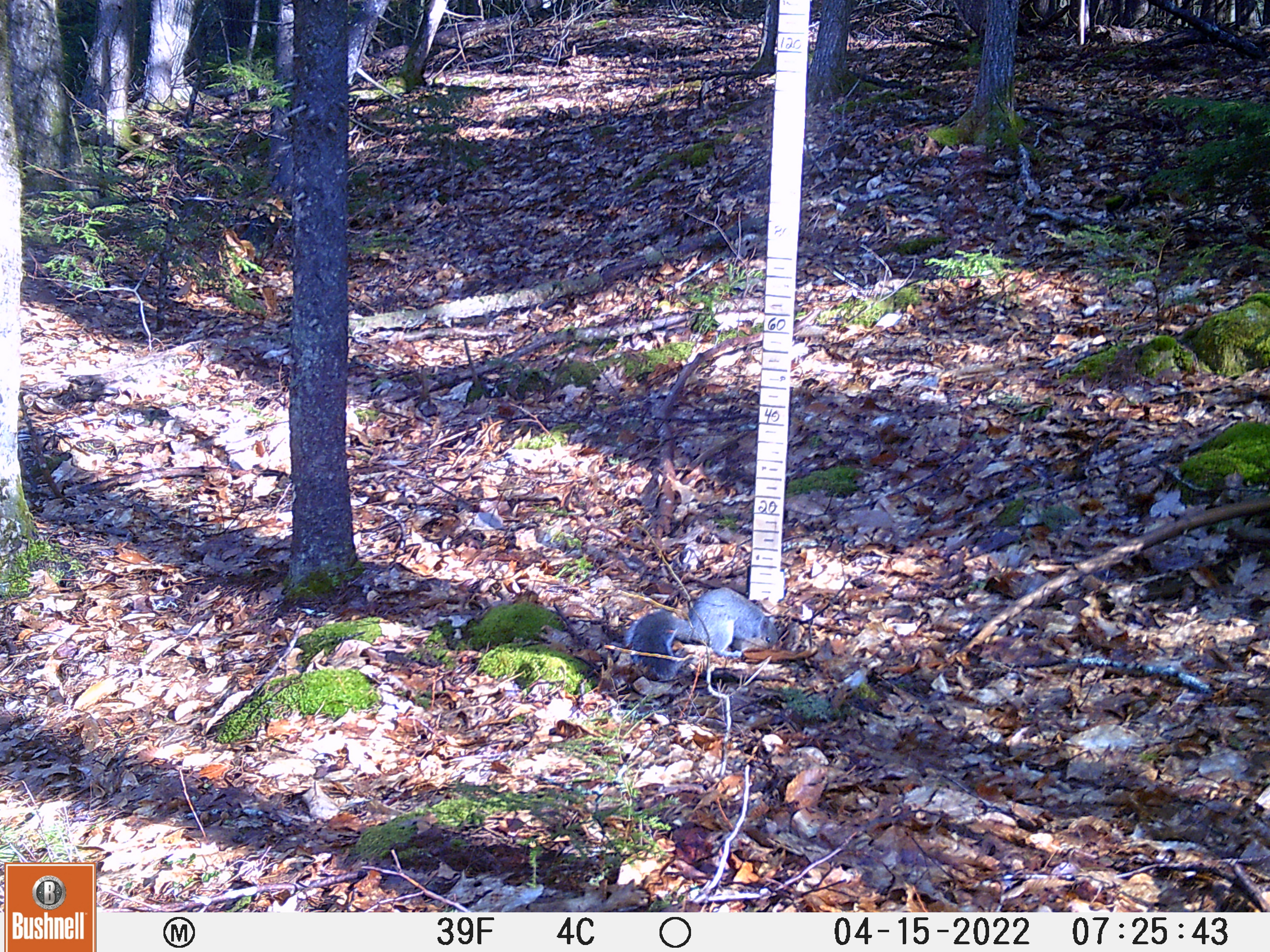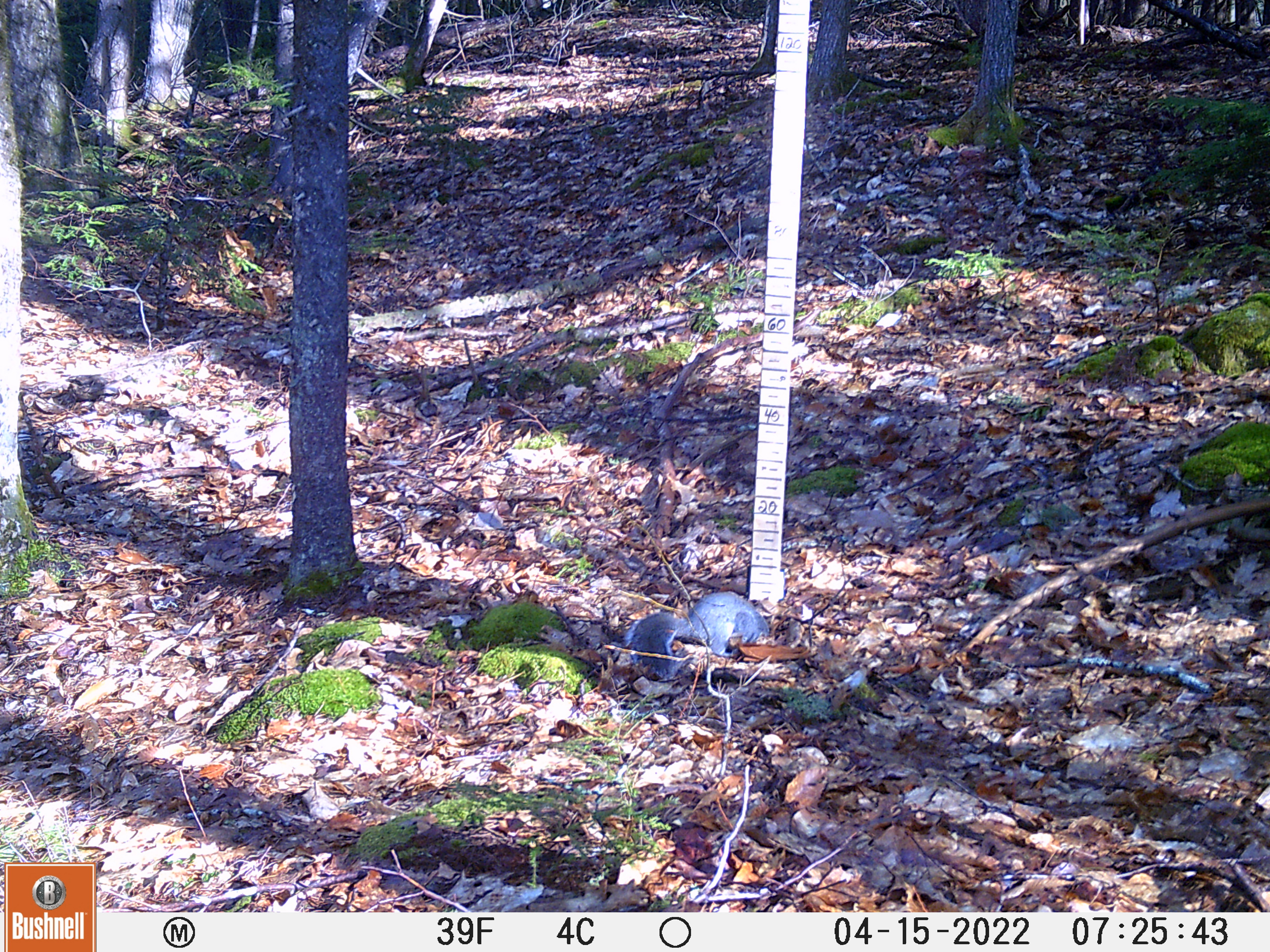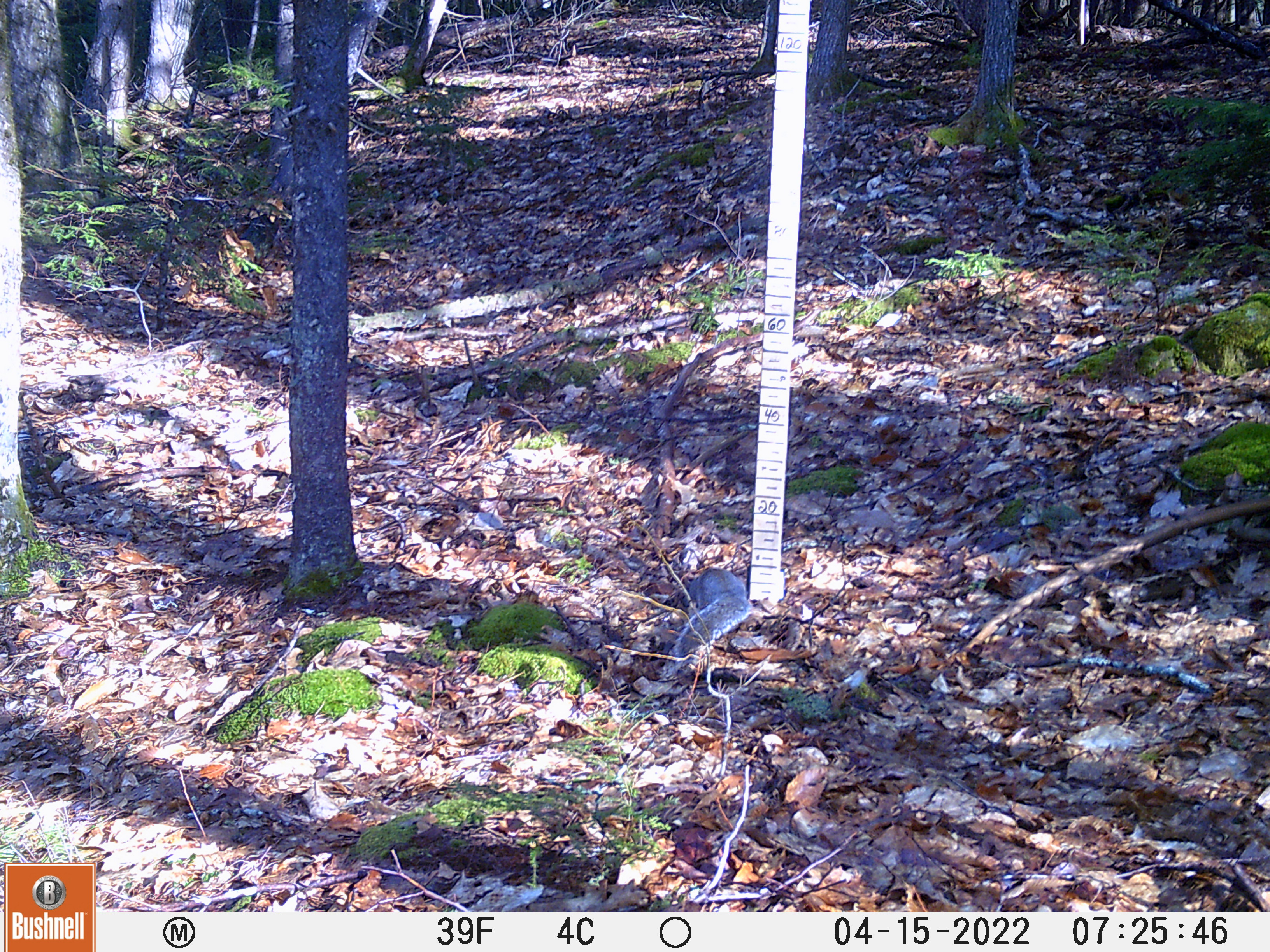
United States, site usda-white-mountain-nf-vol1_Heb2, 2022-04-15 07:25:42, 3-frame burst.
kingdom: Animalia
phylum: Chordata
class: Mammalia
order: Rodentia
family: Sciuridae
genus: Sciurus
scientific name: Sciurus carolinensis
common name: gray squirrel